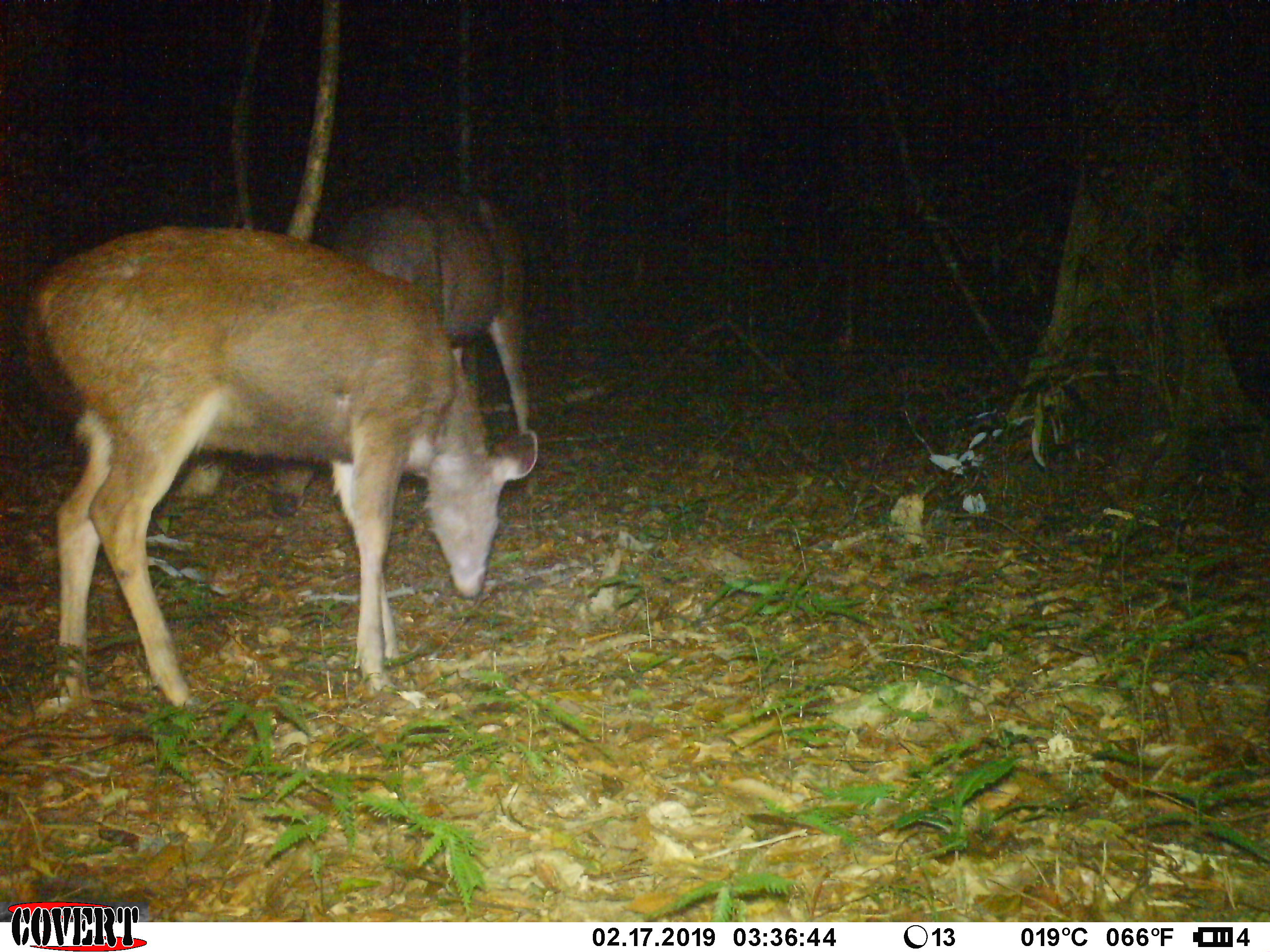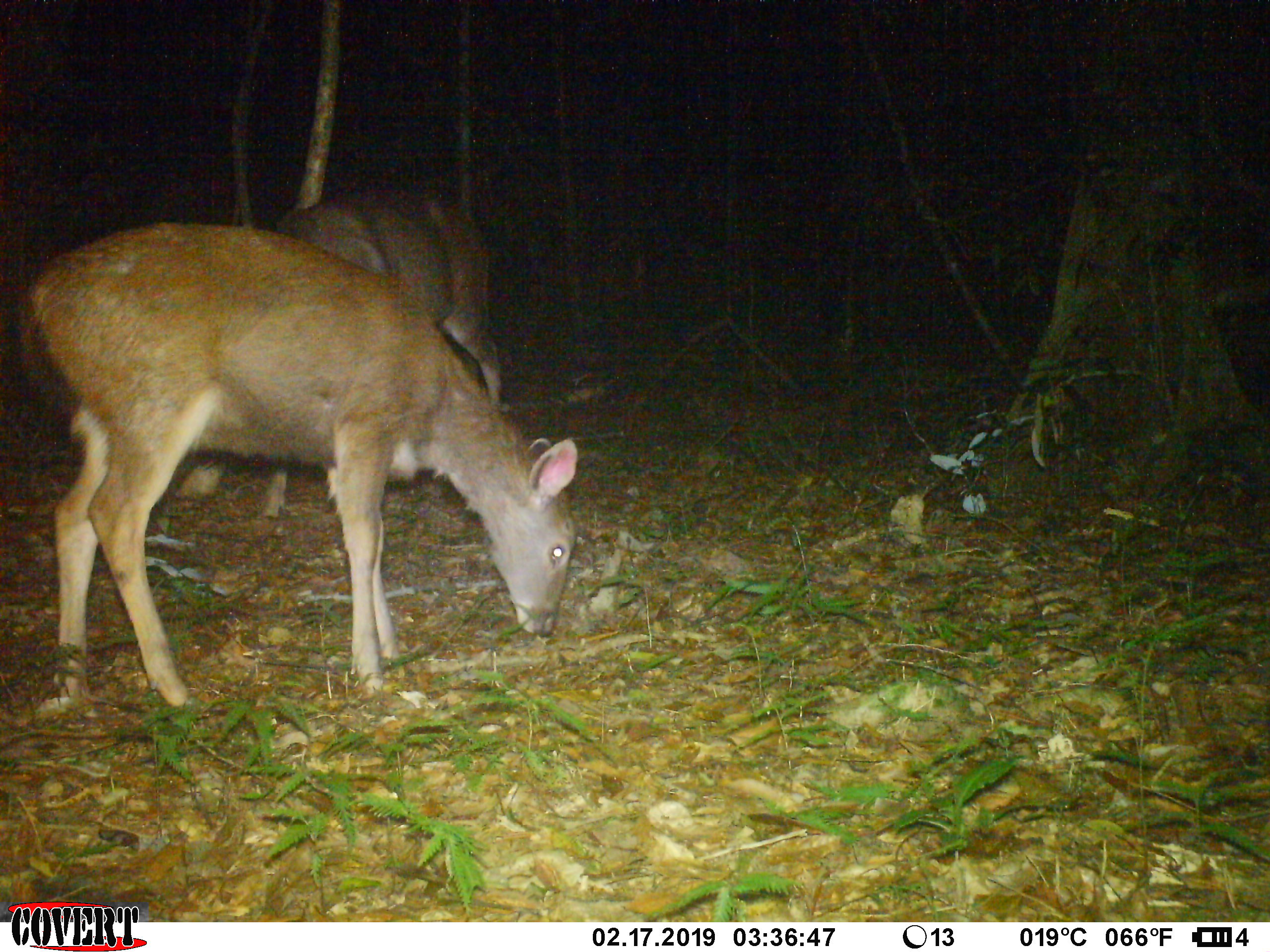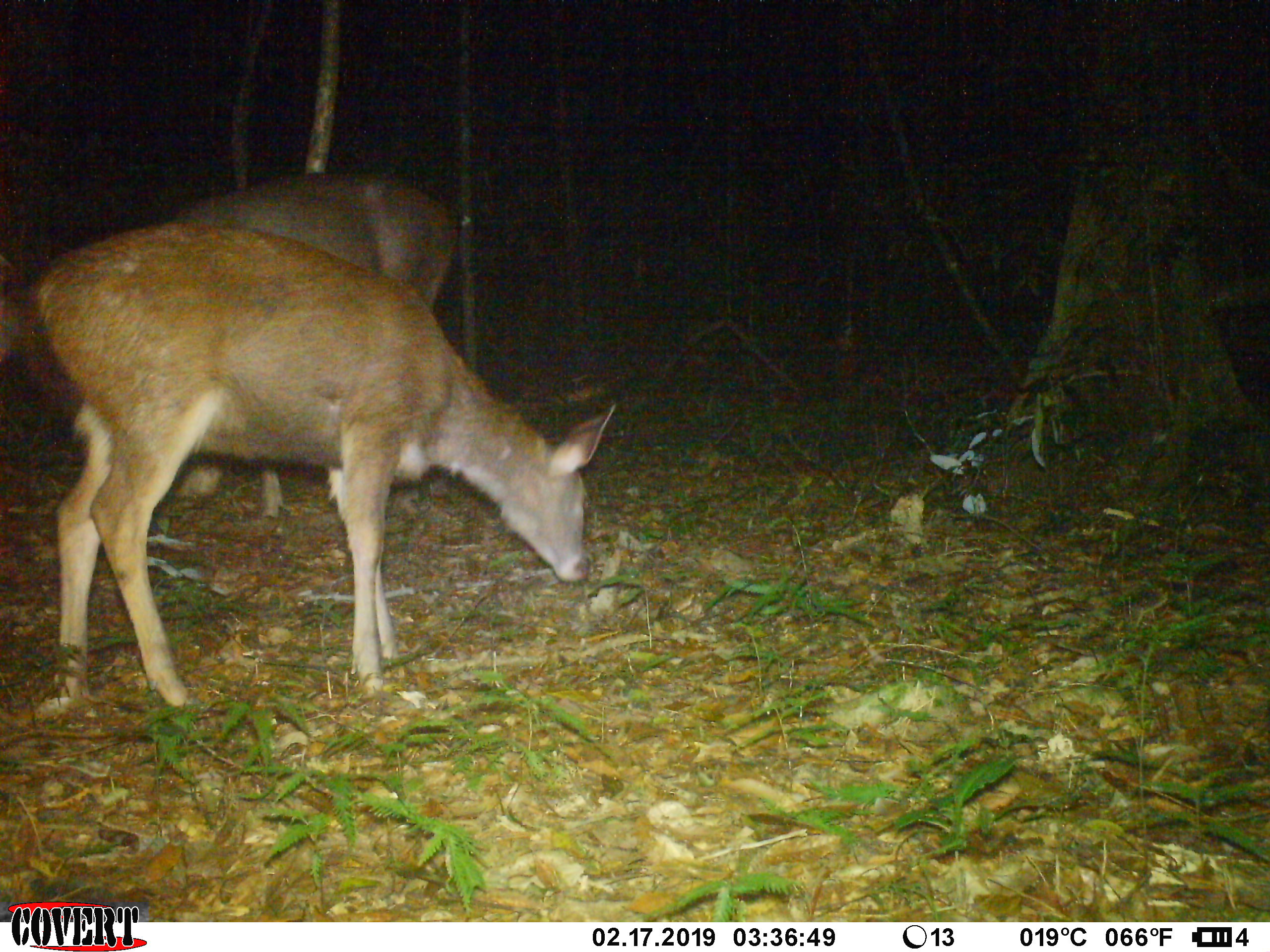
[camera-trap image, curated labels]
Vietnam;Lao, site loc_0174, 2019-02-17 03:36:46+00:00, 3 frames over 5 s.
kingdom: Animalia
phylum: Chordata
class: Mammalia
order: Artiodactyla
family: Cervidae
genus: Rusa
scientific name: Rusa unicolor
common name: sambar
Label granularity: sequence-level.